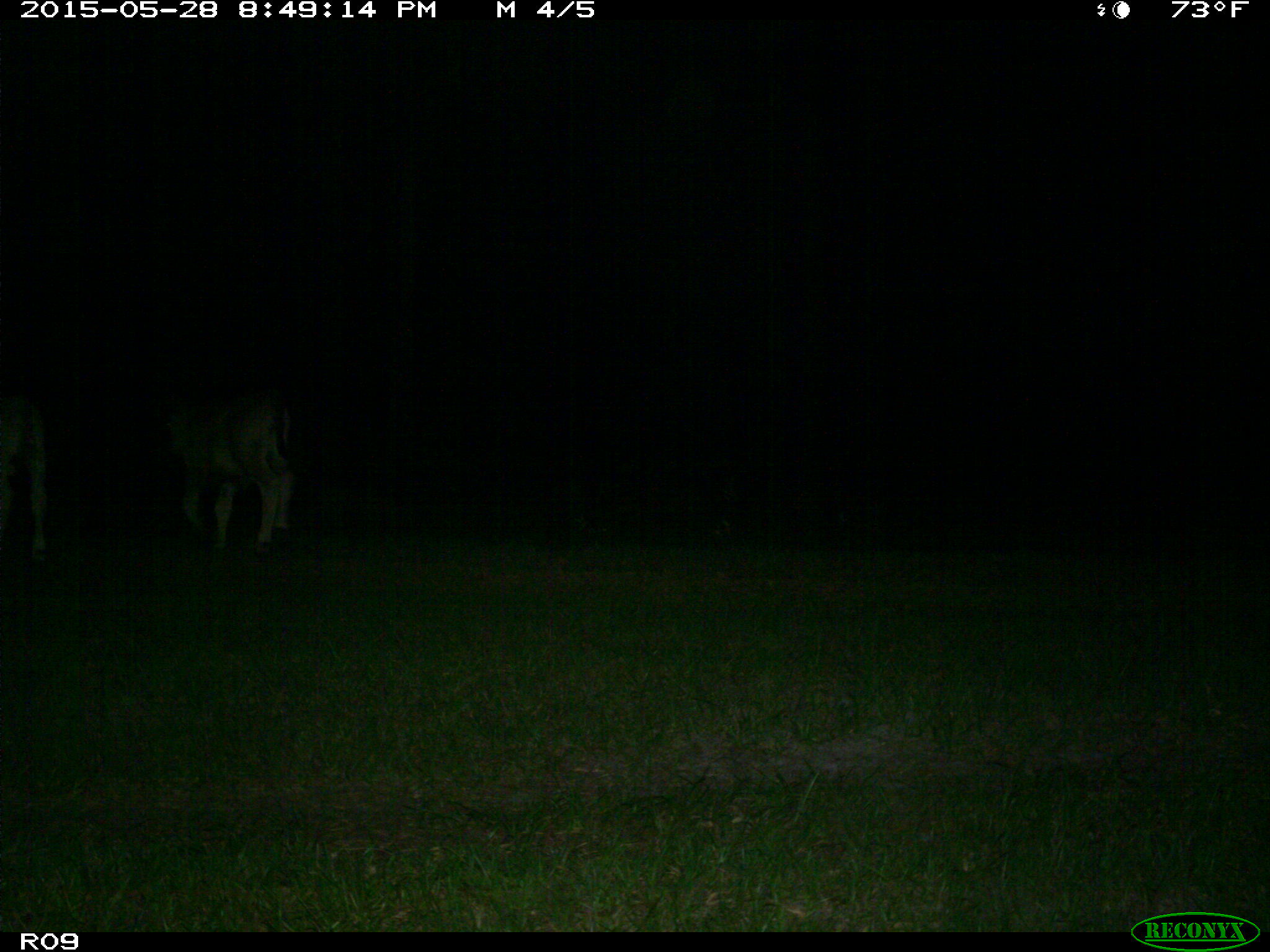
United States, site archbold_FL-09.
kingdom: Animalia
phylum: Chordata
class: Mammalia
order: Artiodactyla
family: Bovidae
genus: Bos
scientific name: Bos taurus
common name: domestic cow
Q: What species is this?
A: Bos taurus (domestic cow).